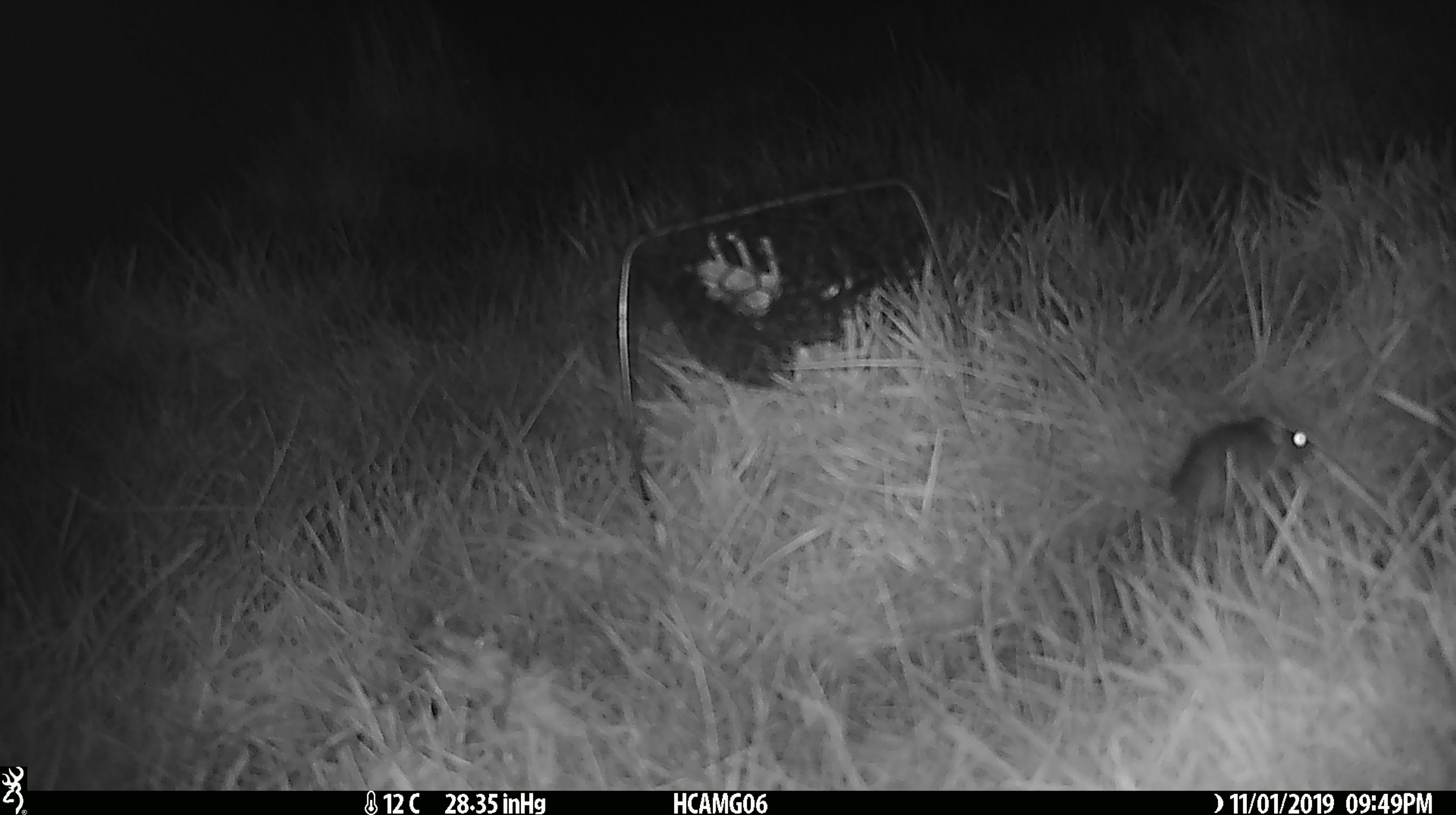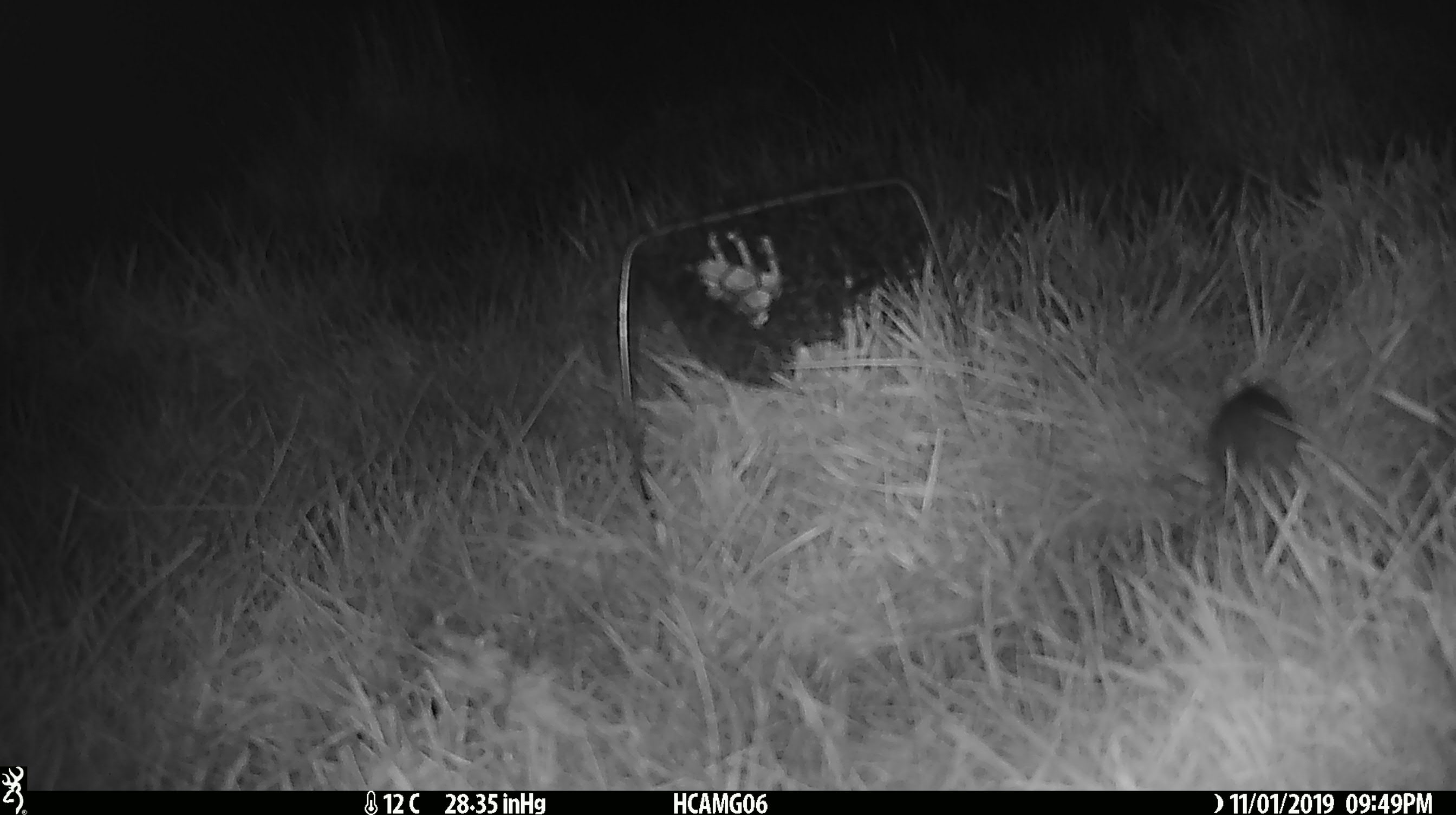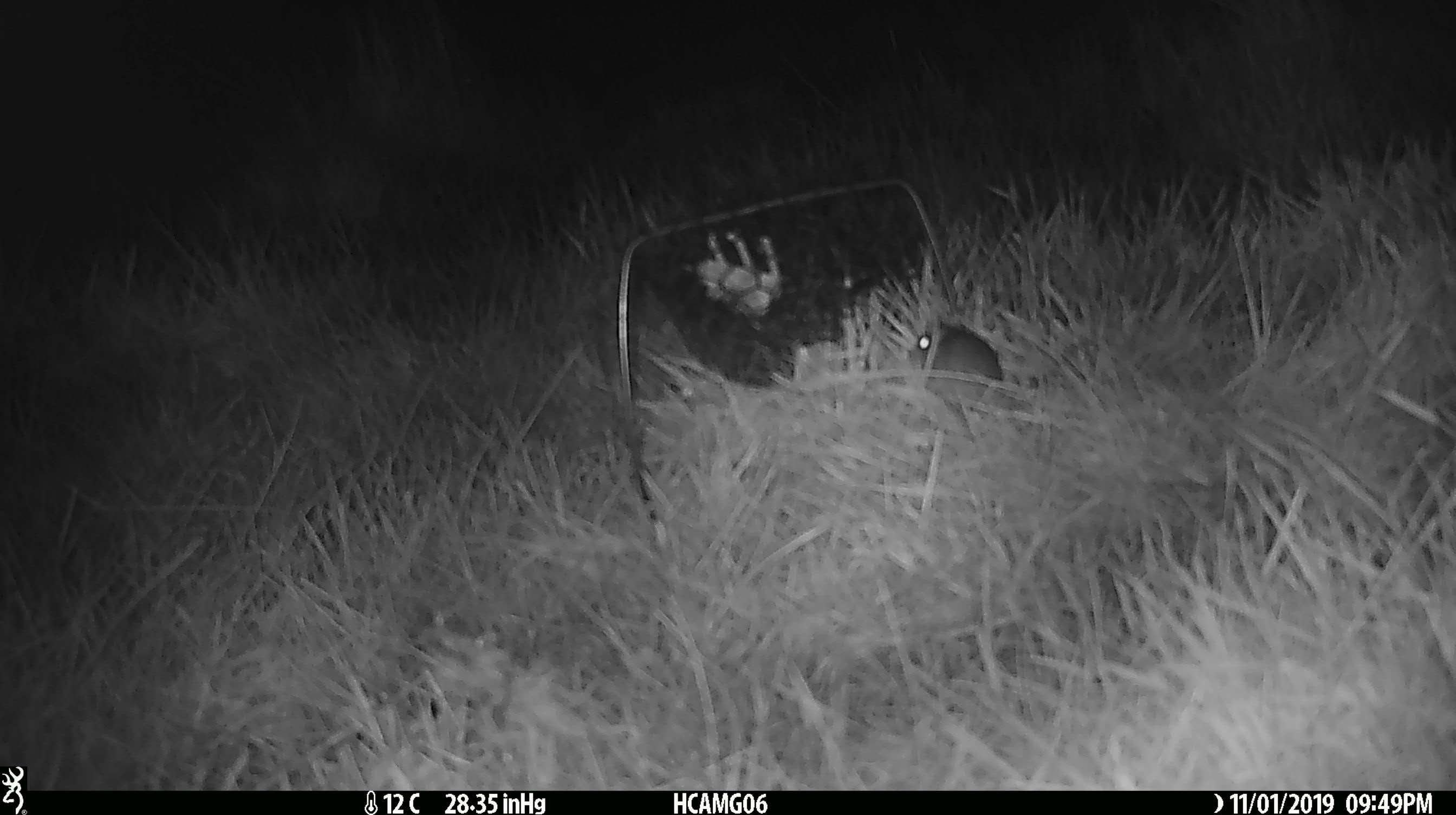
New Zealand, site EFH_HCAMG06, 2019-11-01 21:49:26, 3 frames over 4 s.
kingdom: Animalia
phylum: Chordata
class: Mammalia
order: Rodentia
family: Muridae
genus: Mus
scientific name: Mus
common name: mouse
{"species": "mouse (Mus)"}